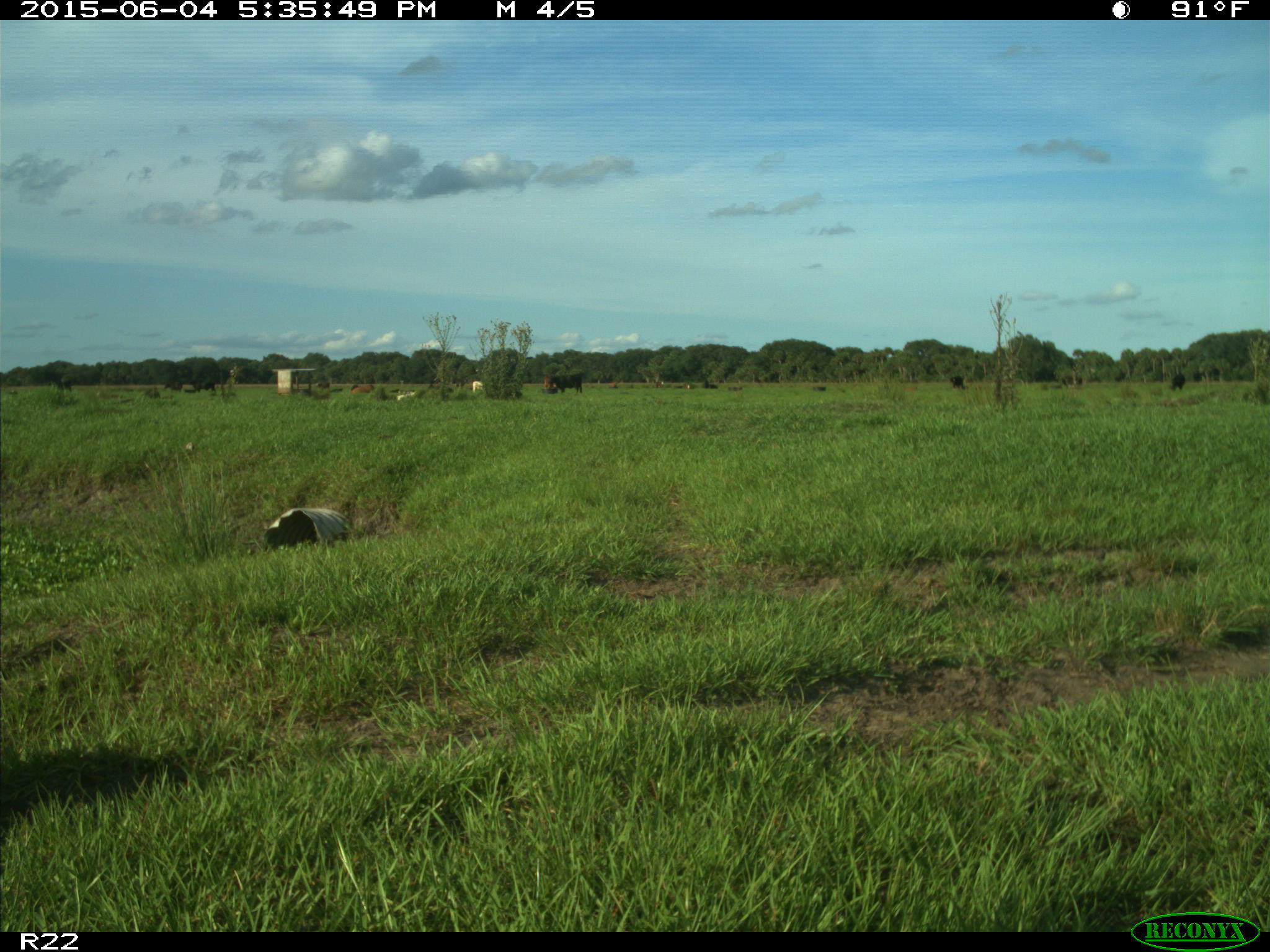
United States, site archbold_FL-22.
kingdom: Animalia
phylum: Chordata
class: Mammalia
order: Artiodactyla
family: Bovidae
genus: Bos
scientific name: Bos taurus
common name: domestic cow